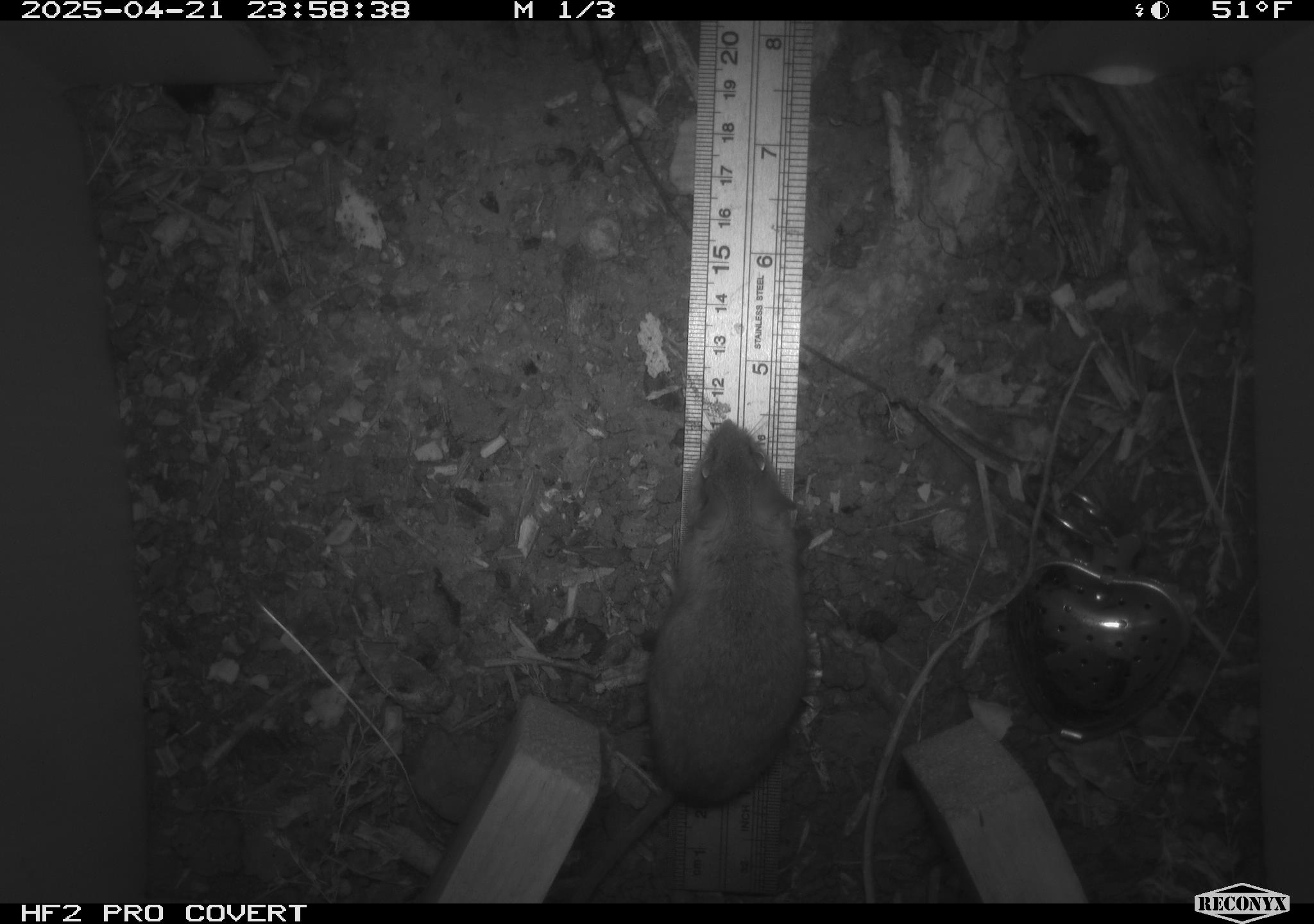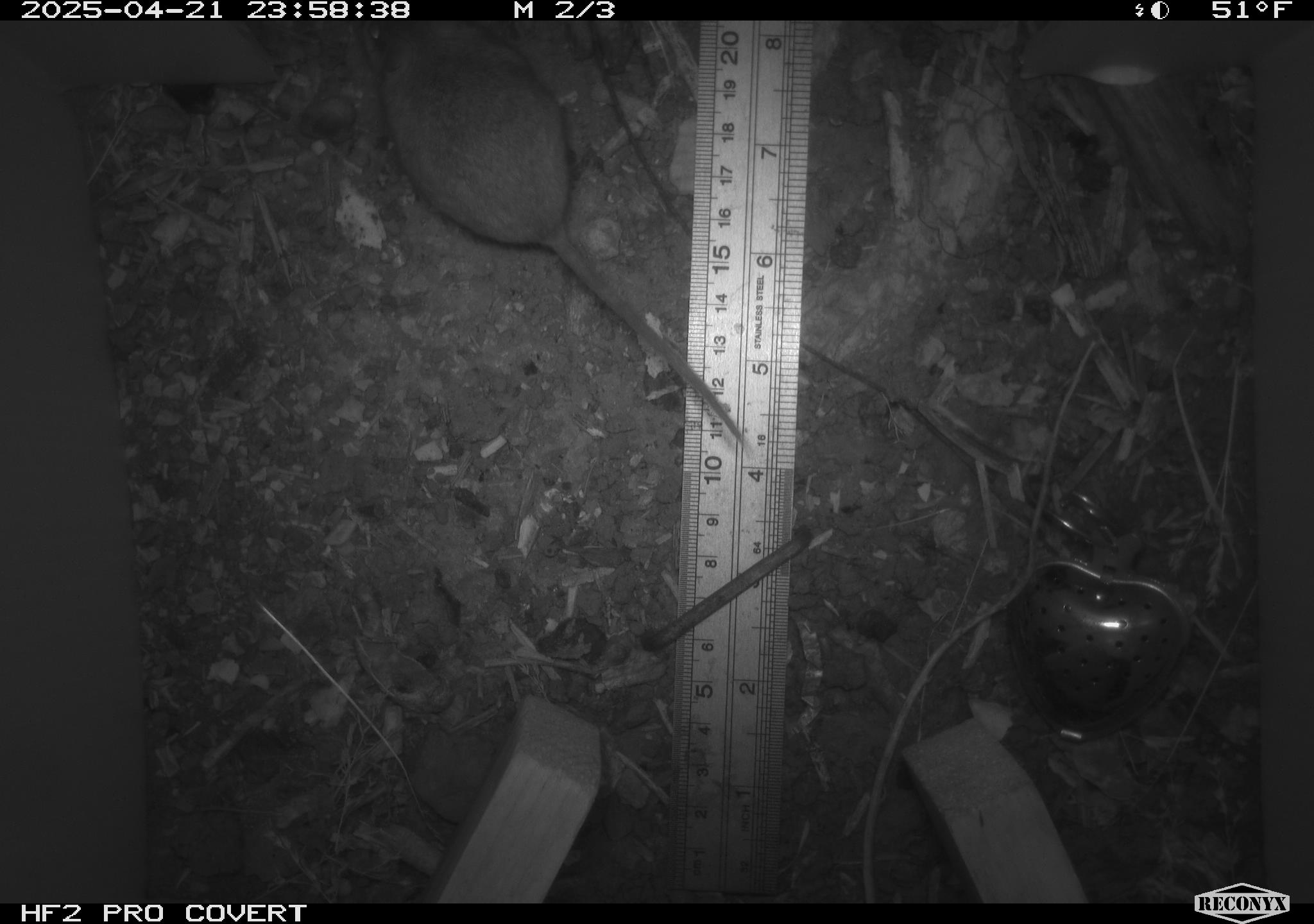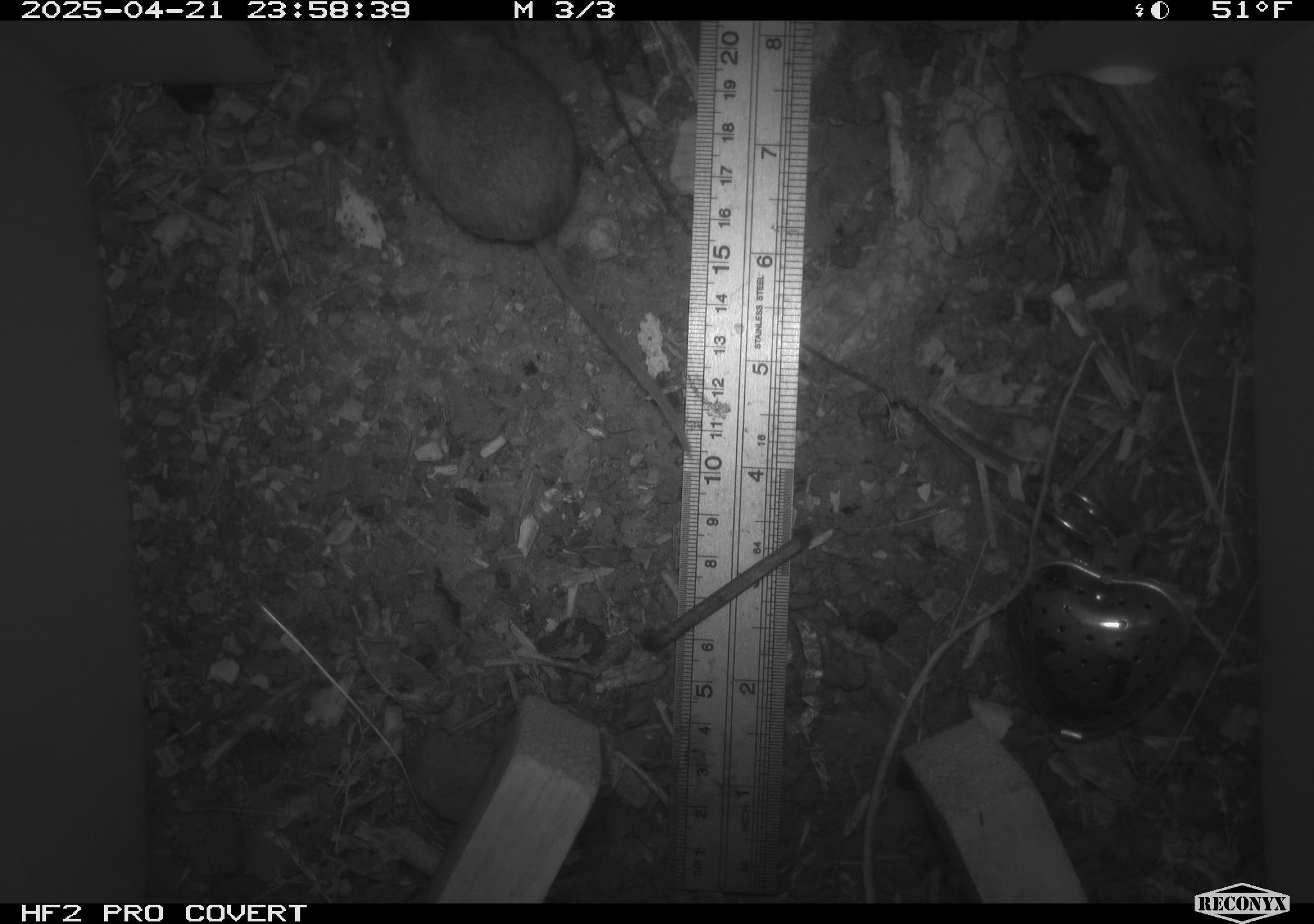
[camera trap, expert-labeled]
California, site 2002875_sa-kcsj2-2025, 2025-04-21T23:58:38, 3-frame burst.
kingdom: Animalia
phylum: Chordata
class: Mammalia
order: Rodentia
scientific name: Rodentia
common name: rodent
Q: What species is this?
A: Rodent (Rodentia).